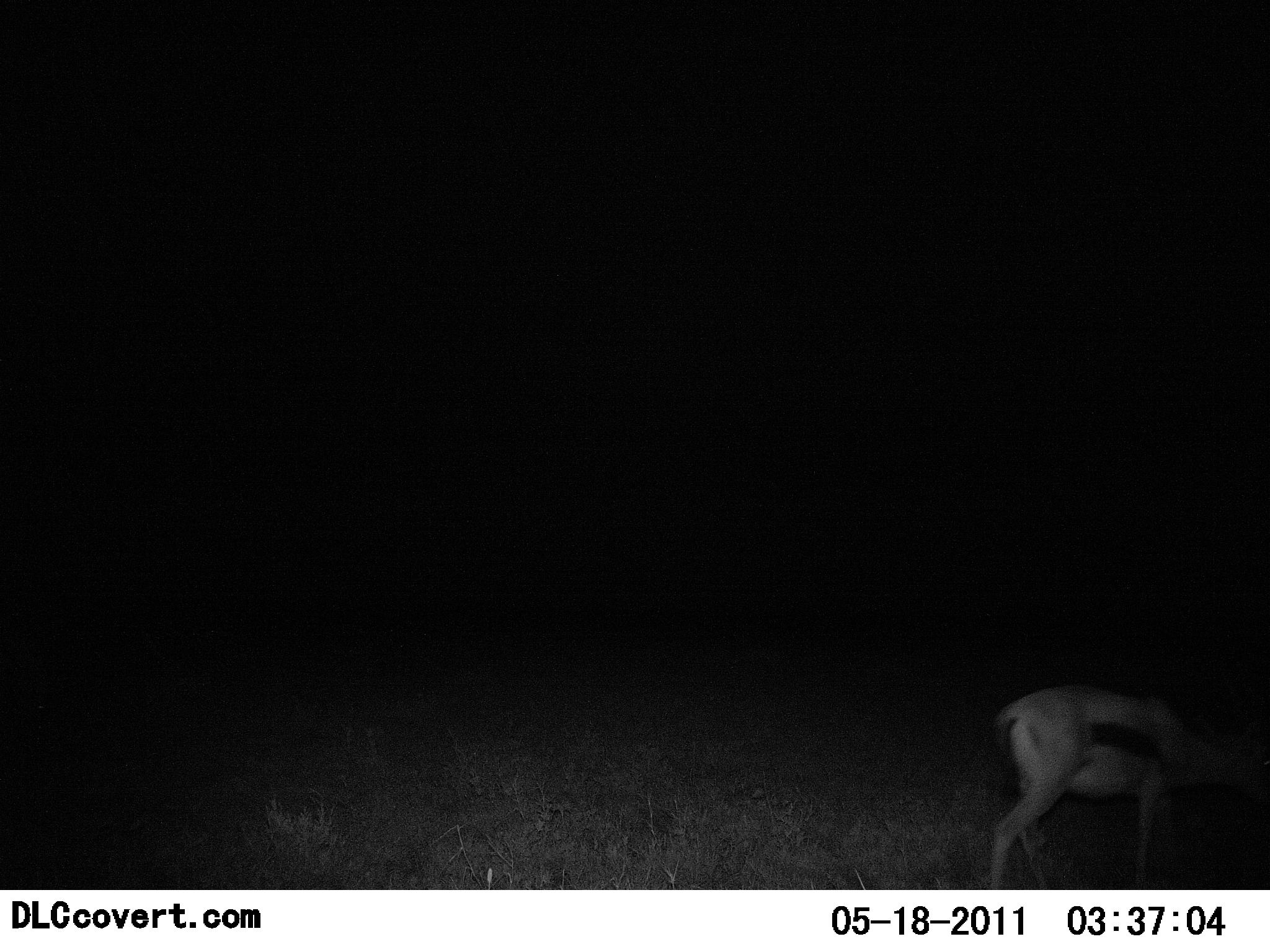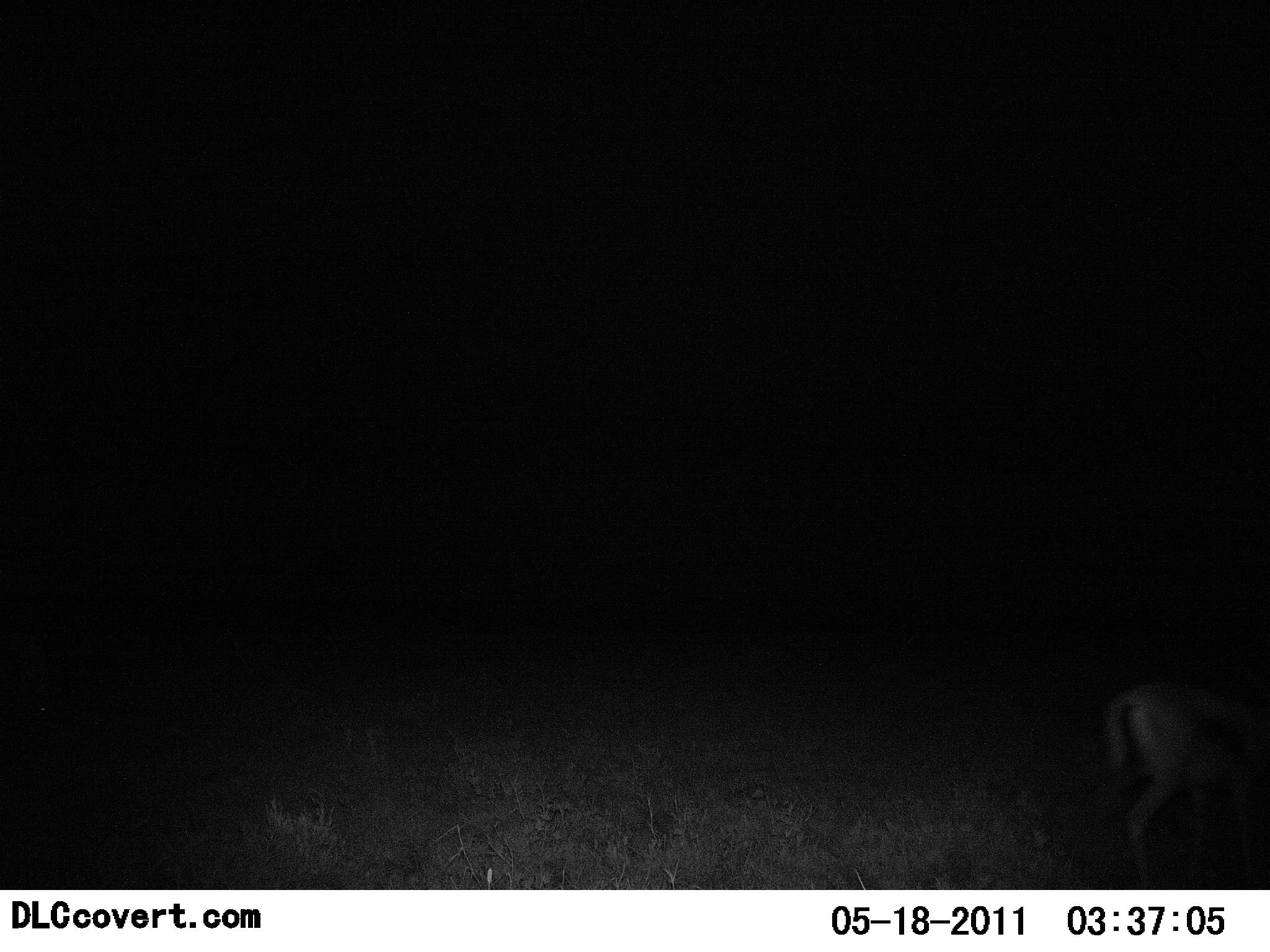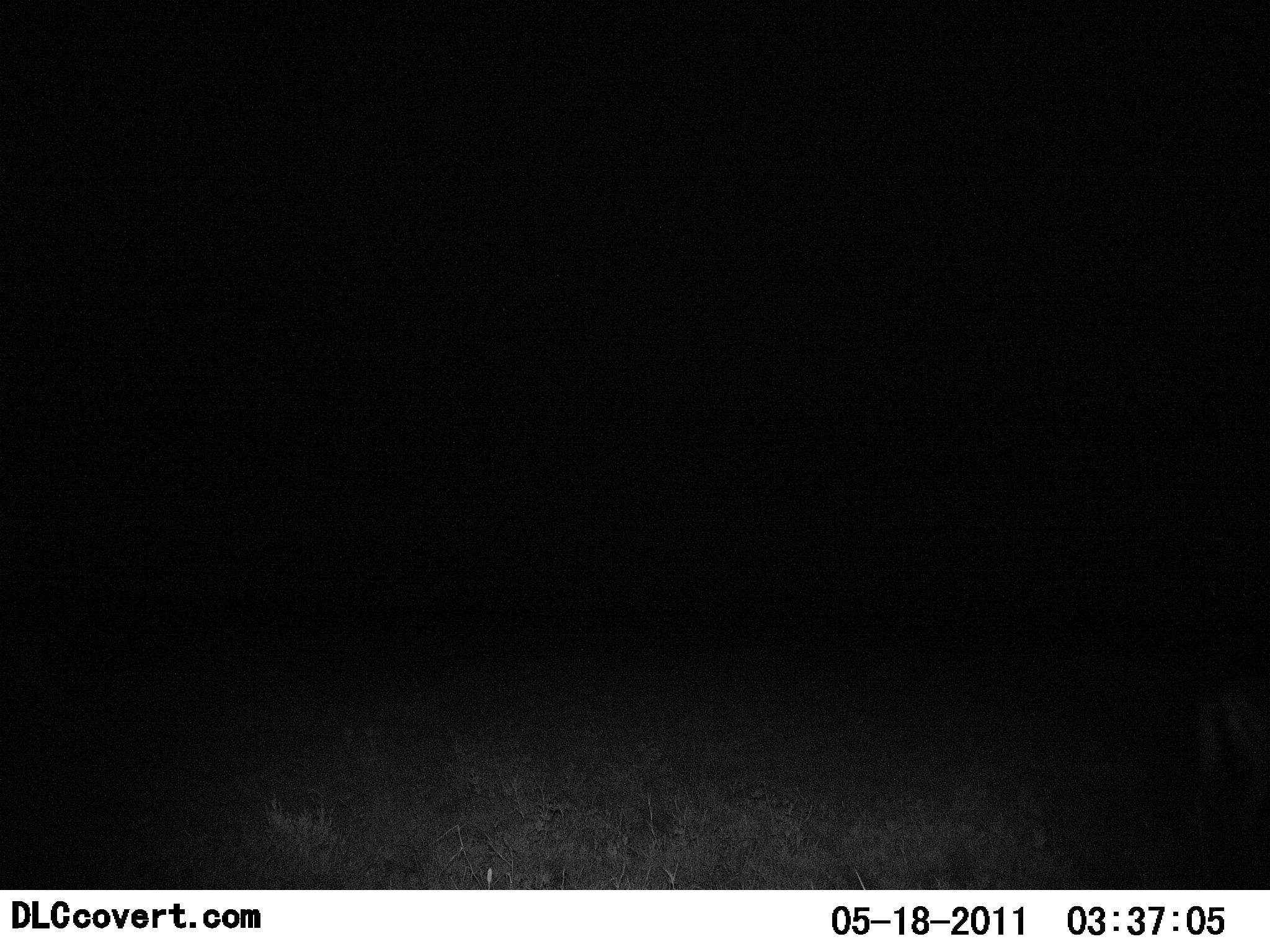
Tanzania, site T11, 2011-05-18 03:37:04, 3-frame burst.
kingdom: Animalia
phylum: Chordata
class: Mammalia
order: Artiodactyla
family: Bovidae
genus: Eudorcas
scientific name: Eudorcas thomsonii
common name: thomson's gazelle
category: gazellethomsons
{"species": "gazellethomsons (thomson's gazelle) (Eudorcas thomsonii)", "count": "1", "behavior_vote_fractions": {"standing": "0%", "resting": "0%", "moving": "100%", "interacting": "0%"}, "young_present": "0%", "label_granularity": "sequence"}